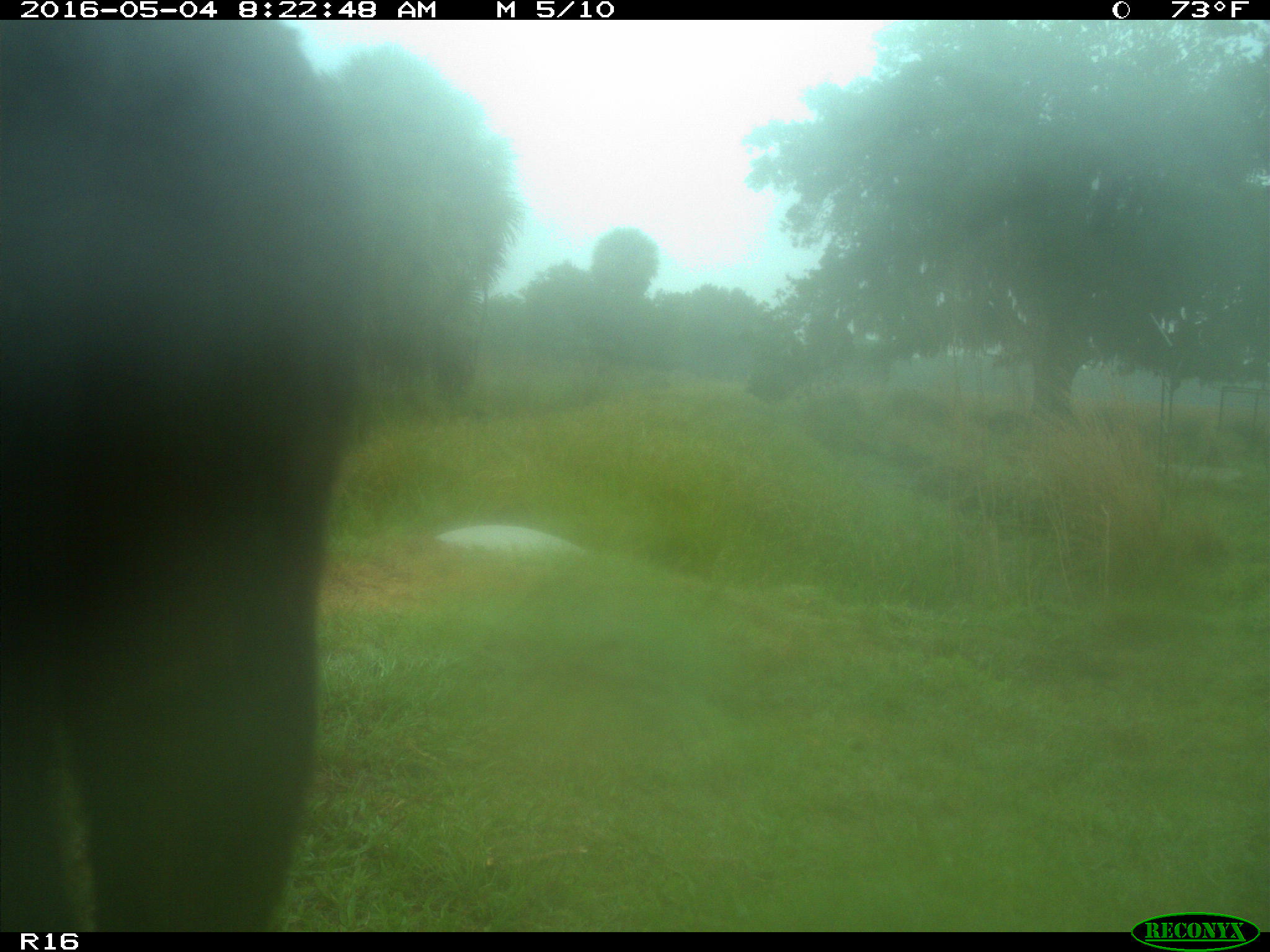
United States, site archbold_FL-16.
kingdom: Animalia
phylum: Chordata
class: Mammalia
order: Artiodactyla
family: Bovidae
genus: Bos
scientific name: Bos taurus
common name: domestic cow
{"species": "Bos taurus (domestic cow)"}